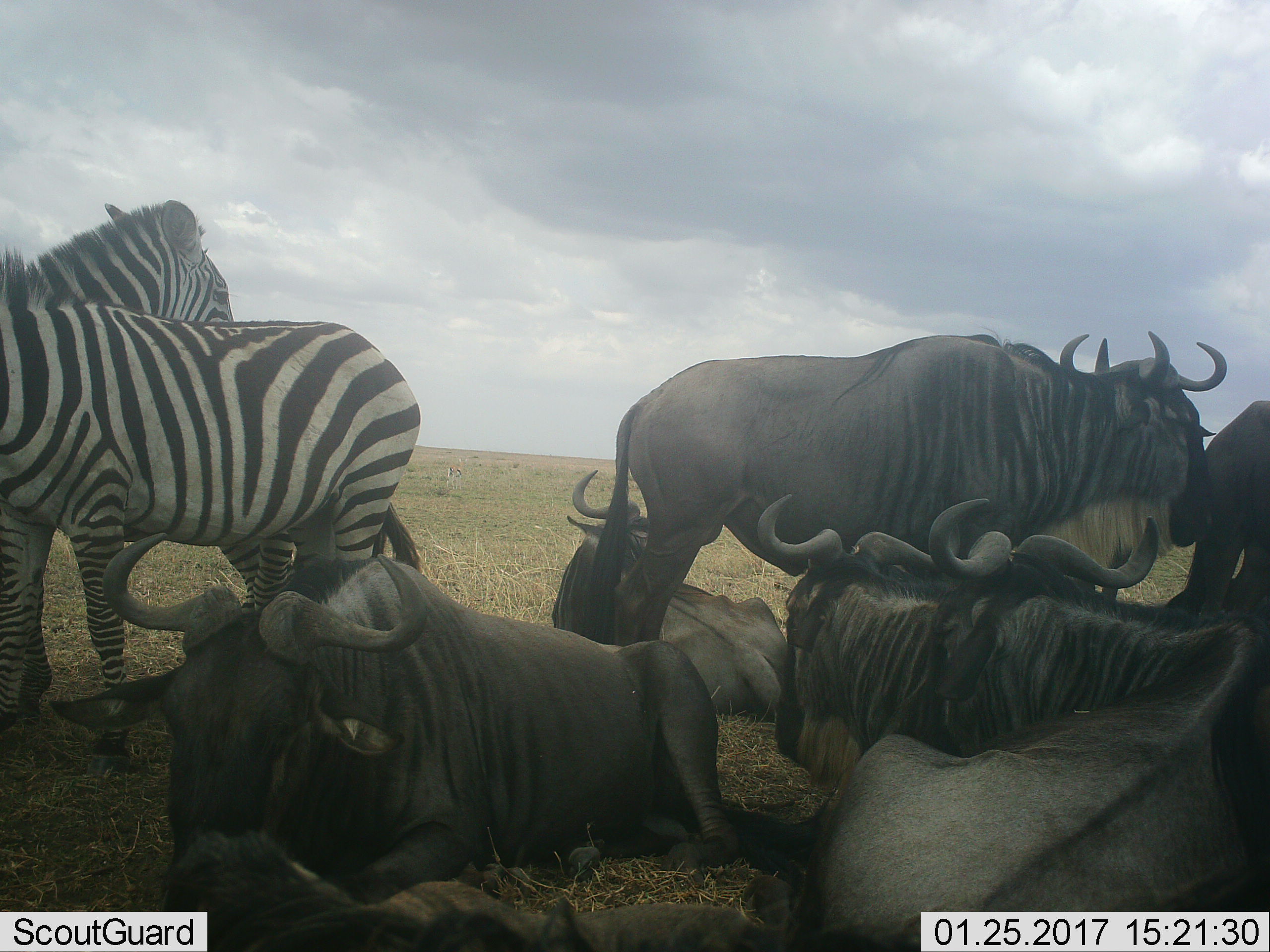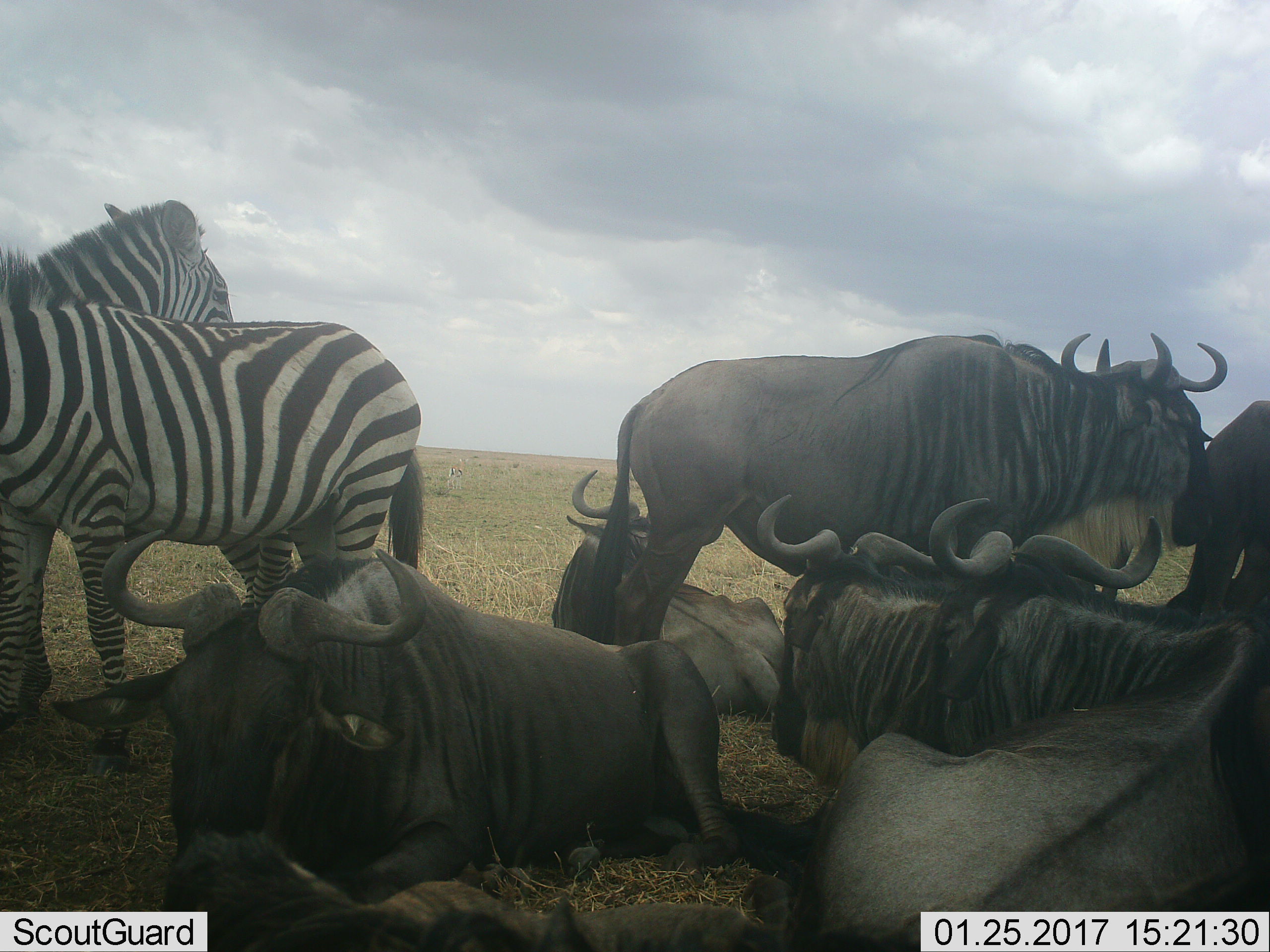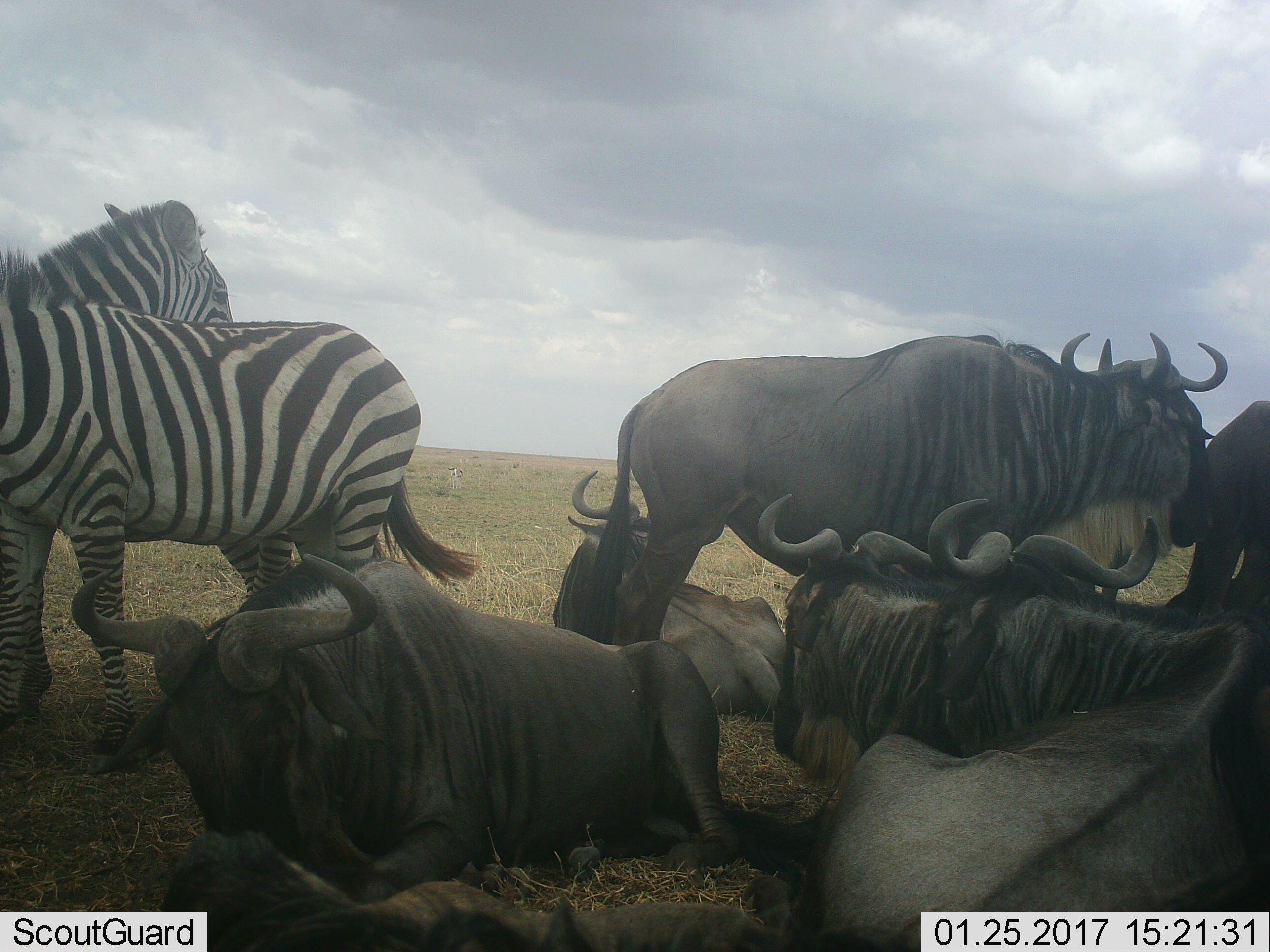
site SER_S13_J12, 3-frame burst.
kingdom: Animalia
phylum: Chordata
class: Mammalia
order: Artiodactyla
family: Bovidae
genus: Connochaetes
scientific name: Connochaetes taurinus taurinus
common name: blue wildebeest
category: wildebeestblue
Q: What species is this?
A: Wildebeestblue (blue wildebeest) (Connochaetes taurinus taurinus).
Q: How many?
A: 6.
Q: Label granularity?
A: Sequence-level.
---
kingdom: Animalia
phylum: Chordata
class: Mammalia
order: Perissodactyla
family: Equidae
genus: Equus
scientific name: Equus quagga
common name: plains zebra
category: zebraplains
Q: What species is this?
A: Zebraplains (plains zebra) (Equus quagga).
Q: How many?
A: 2.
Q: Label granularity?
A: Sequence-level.